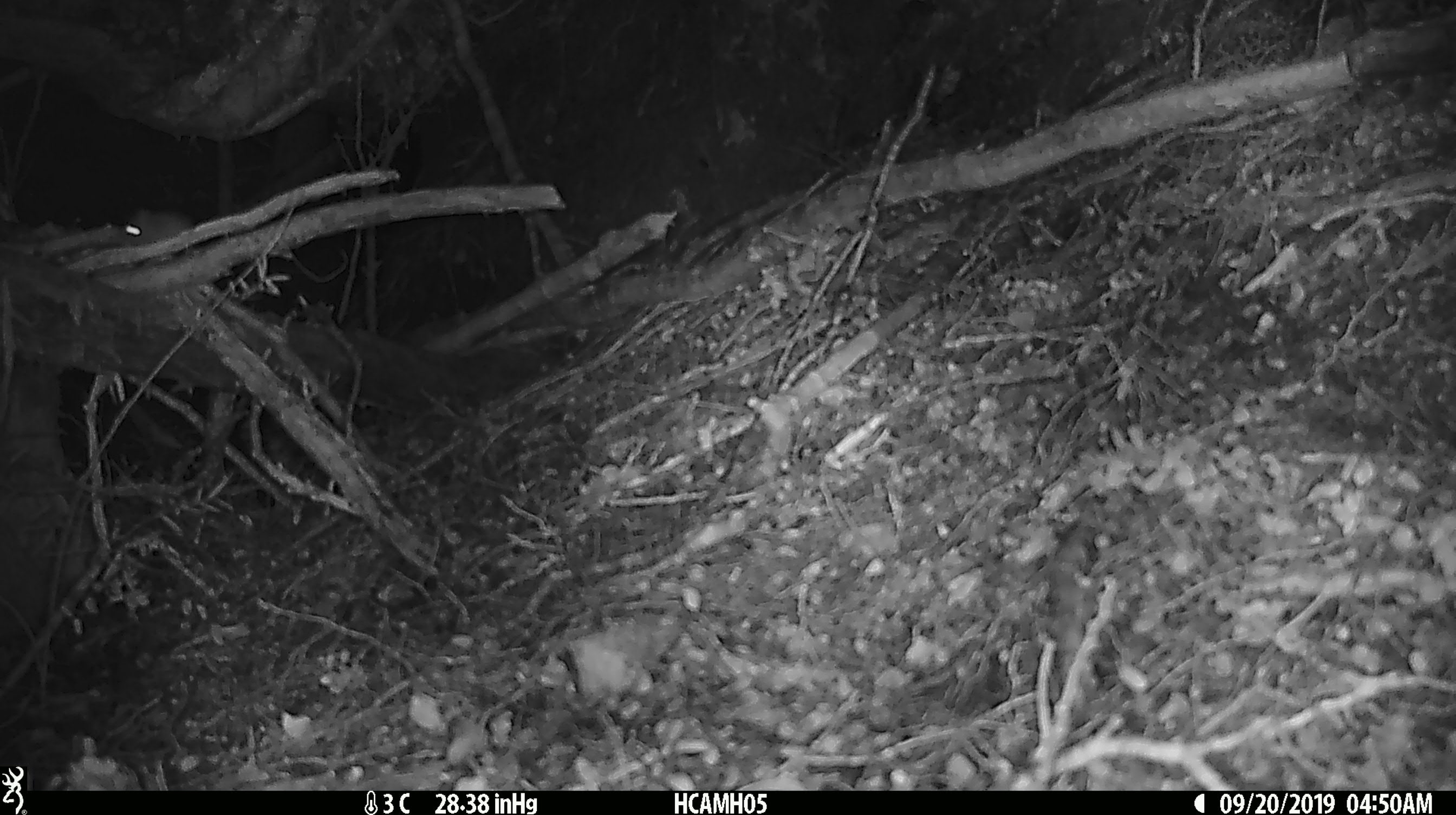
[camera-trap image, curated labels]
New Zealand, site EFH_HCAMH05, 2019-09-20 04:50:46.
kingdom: Animalia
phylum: Chordata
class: Mammalia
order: Rodentia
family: Muridae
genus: Mus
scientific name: Mus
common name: mouse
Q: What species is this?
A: Mouse (Mus).